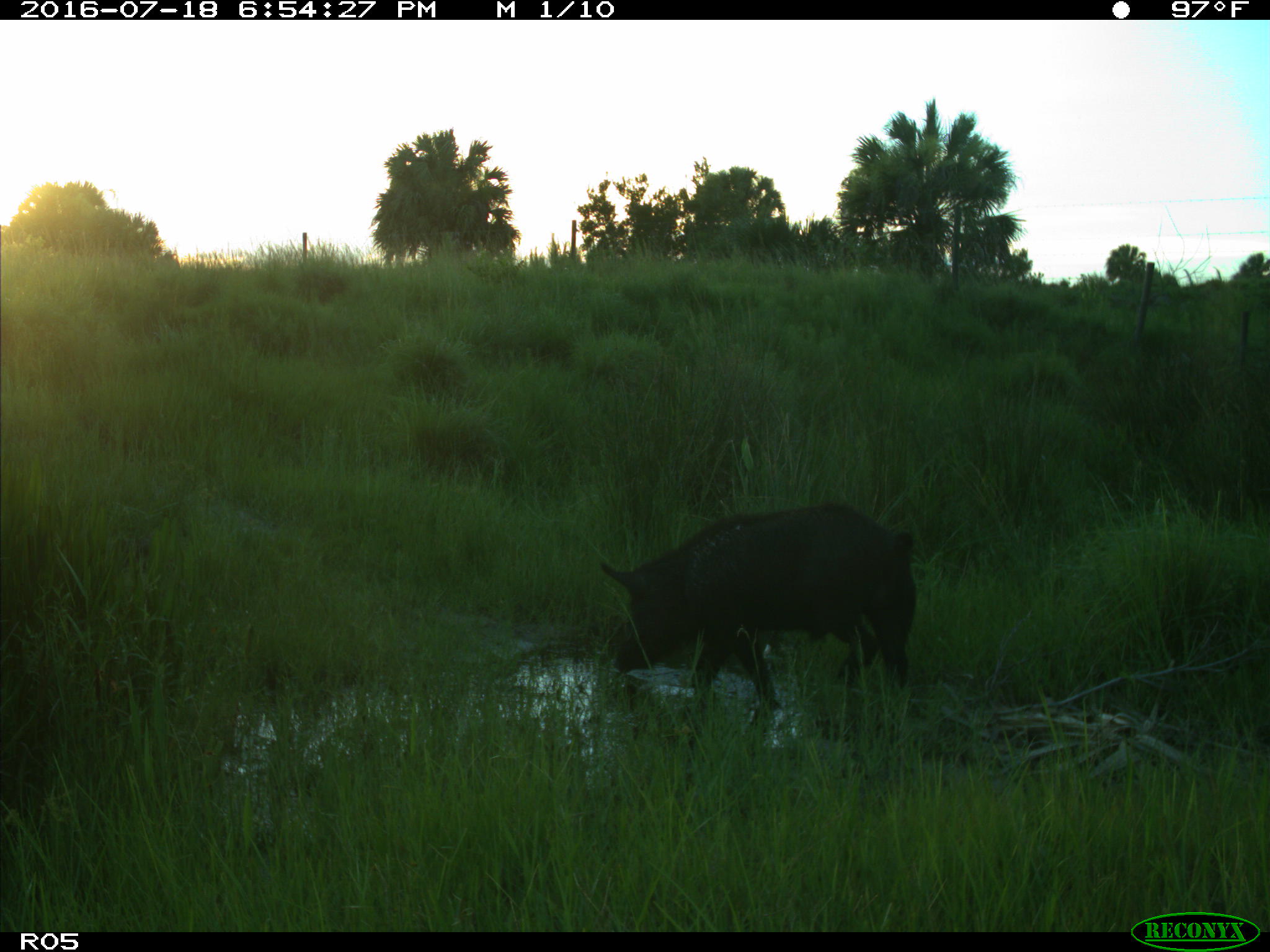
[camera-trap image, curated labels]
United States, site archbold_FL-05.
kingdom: Animalia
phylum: Chordata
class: Mammalia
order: Artiodactyla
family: Suidae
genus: Sus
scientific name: Sus scrofa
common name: wild boar